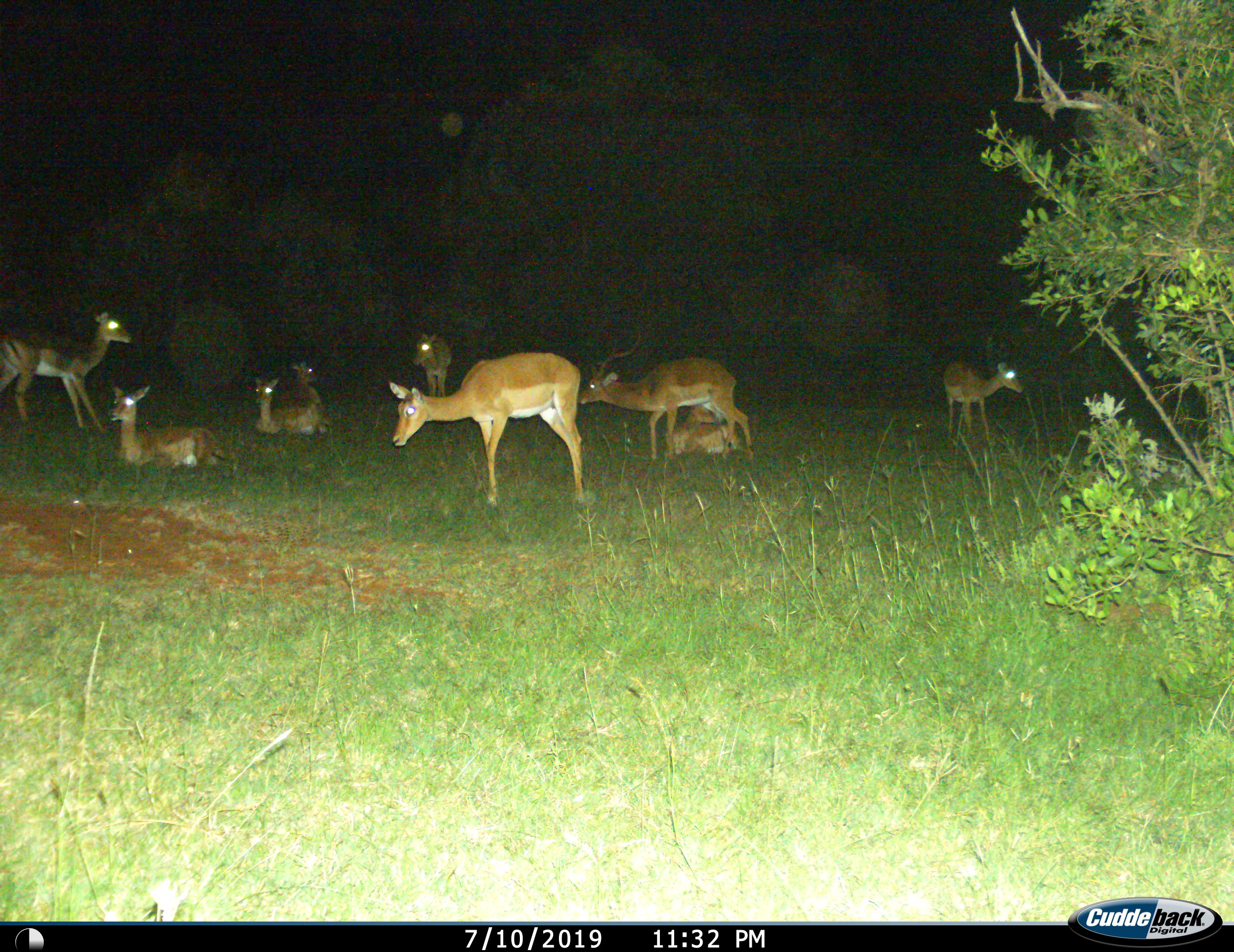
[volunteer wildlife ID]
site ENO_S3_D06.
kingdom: Animalia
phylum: Chordata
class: Mammalia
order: Artiodactyla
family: Bovidae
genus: Aepyceros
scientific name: Aepyceros melampus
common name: impala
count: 9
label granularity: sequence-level